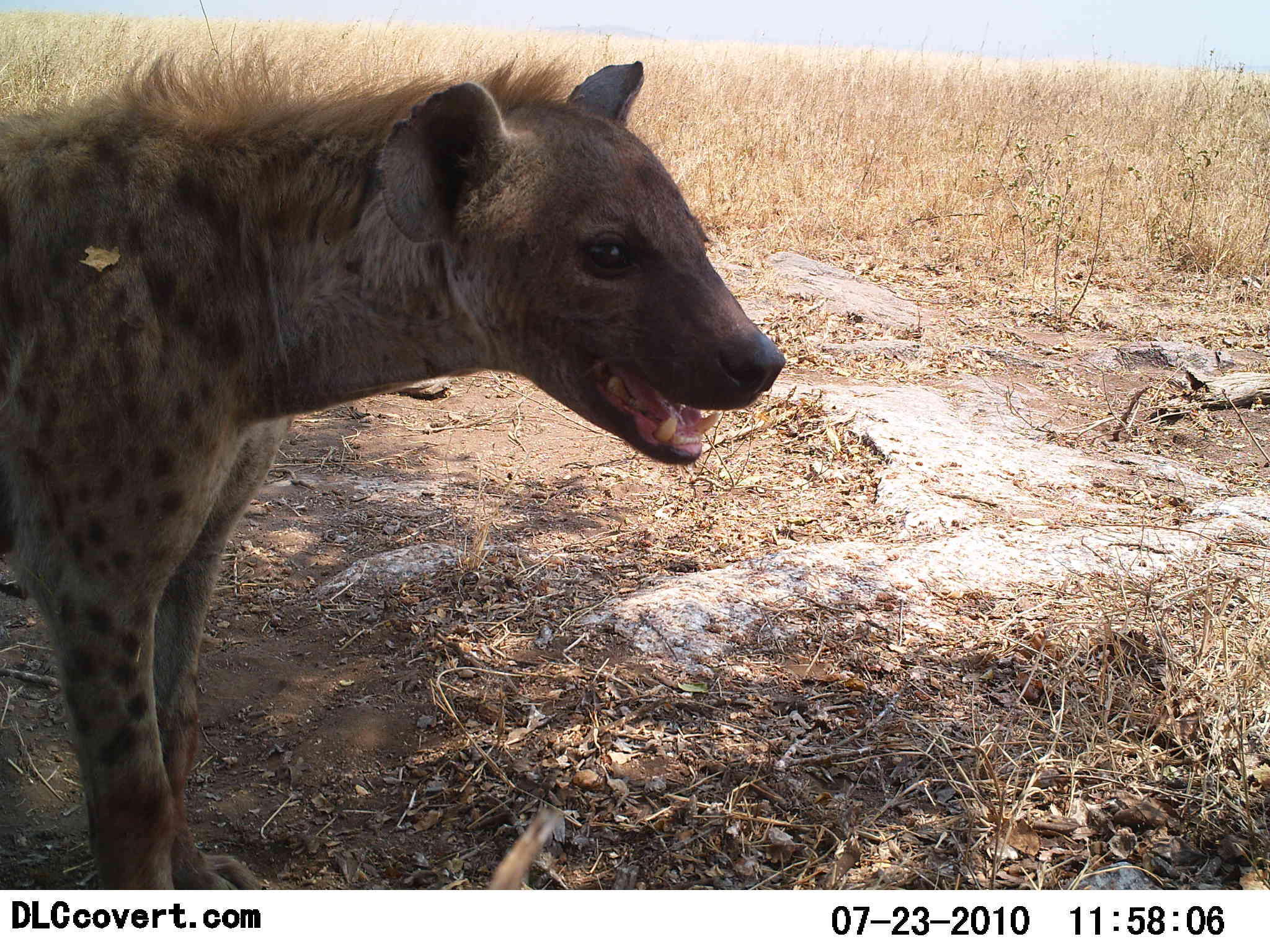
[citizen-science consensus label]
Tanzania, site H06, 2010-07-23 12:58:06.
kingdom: Animalia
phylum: Chordata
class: Mammalia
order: Carnivora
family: Hyaenidae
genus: Crocuta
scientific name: Crocuta crocuta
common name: spotted hyena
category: hyenaspotted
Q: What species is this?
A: Hyenaspotted (spotted hyena) (Crocuta crocuta).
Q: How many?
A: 1.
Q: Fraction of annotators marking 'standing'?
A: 95%.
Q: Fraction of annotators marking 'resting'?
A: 11%.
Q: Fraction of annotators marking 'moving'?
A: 5%.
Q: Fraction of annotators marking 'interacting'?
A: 0%.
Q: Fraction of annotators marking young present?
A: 0%.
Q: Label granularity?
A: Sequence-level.